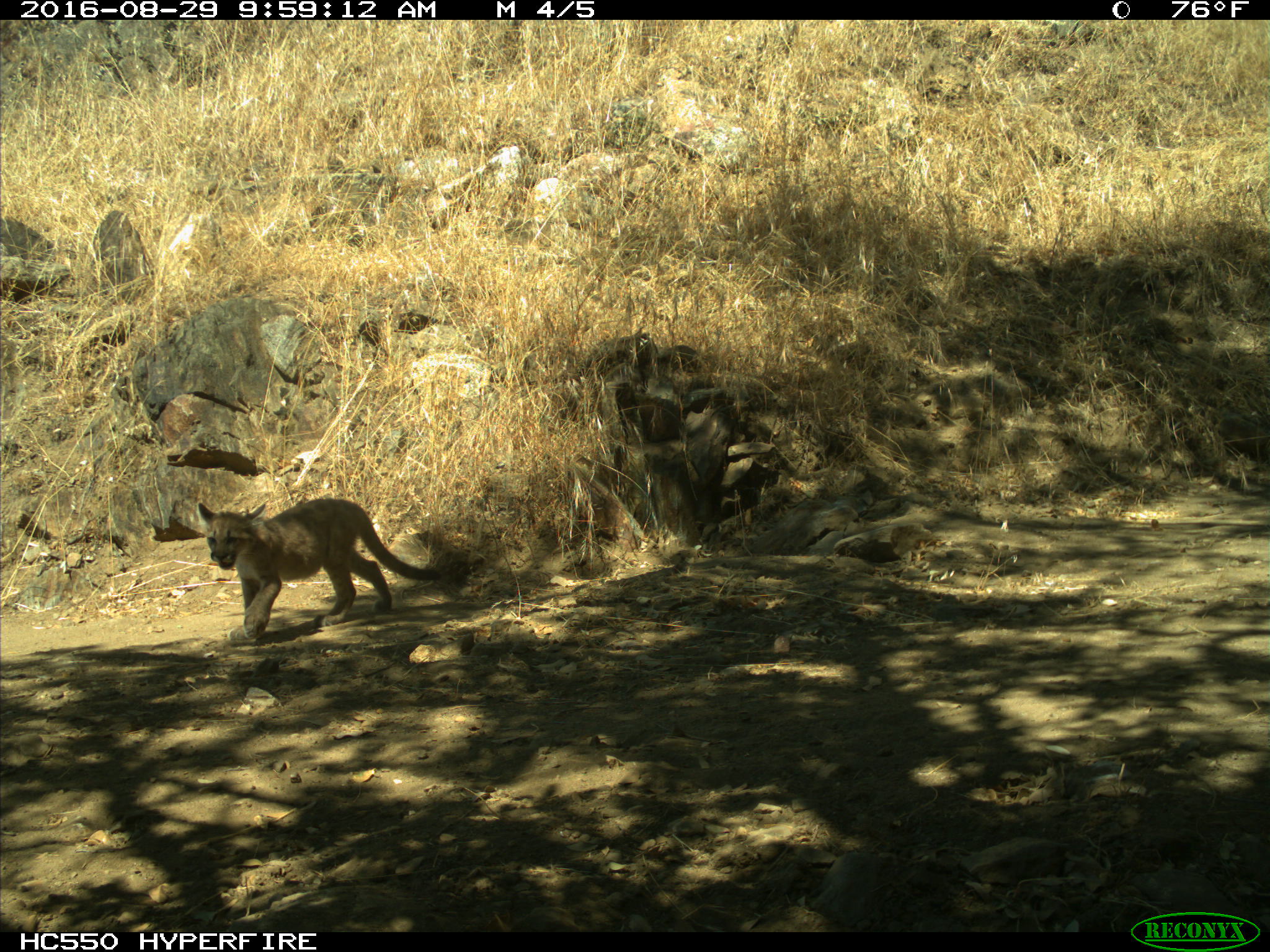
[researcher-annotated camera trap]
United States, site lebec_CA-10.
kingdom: Animalia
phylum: Chordata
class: Mammalia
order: Carnivora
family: Felidae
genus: Puma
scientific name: Puma concolor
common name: mountain lion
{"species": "Puma concolor (mountain lion)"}